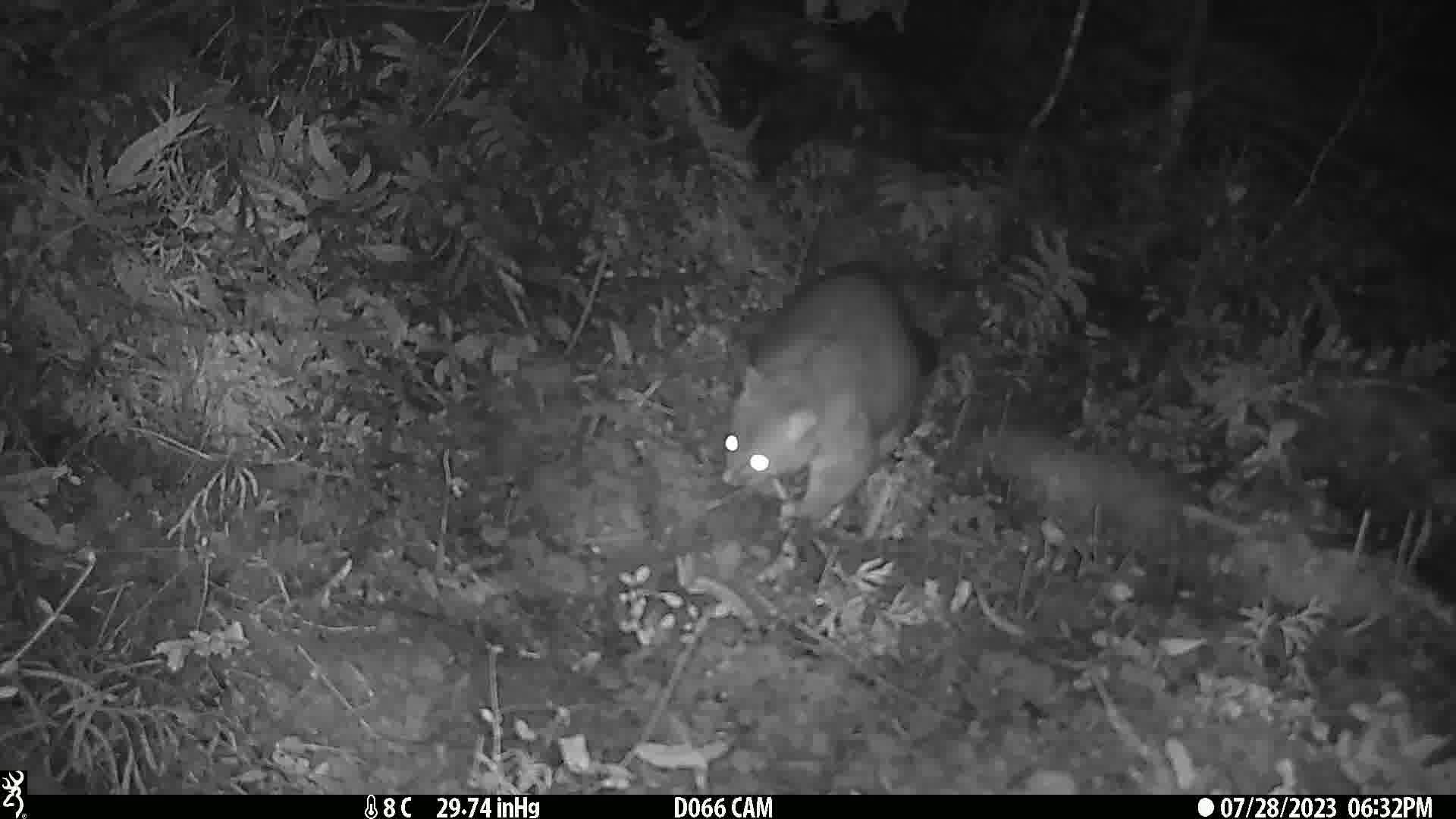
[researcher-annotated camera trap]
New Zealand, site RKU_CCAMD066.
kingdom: Animalia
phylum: Chordata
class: Mammalia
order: Diprotodontia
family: Phalangeridae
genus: Trichosurus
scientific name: Trichosurus vulpecula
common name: common brushtail possum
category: possum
Possum (common brushtail possum) (Trichosurus vulpecula).